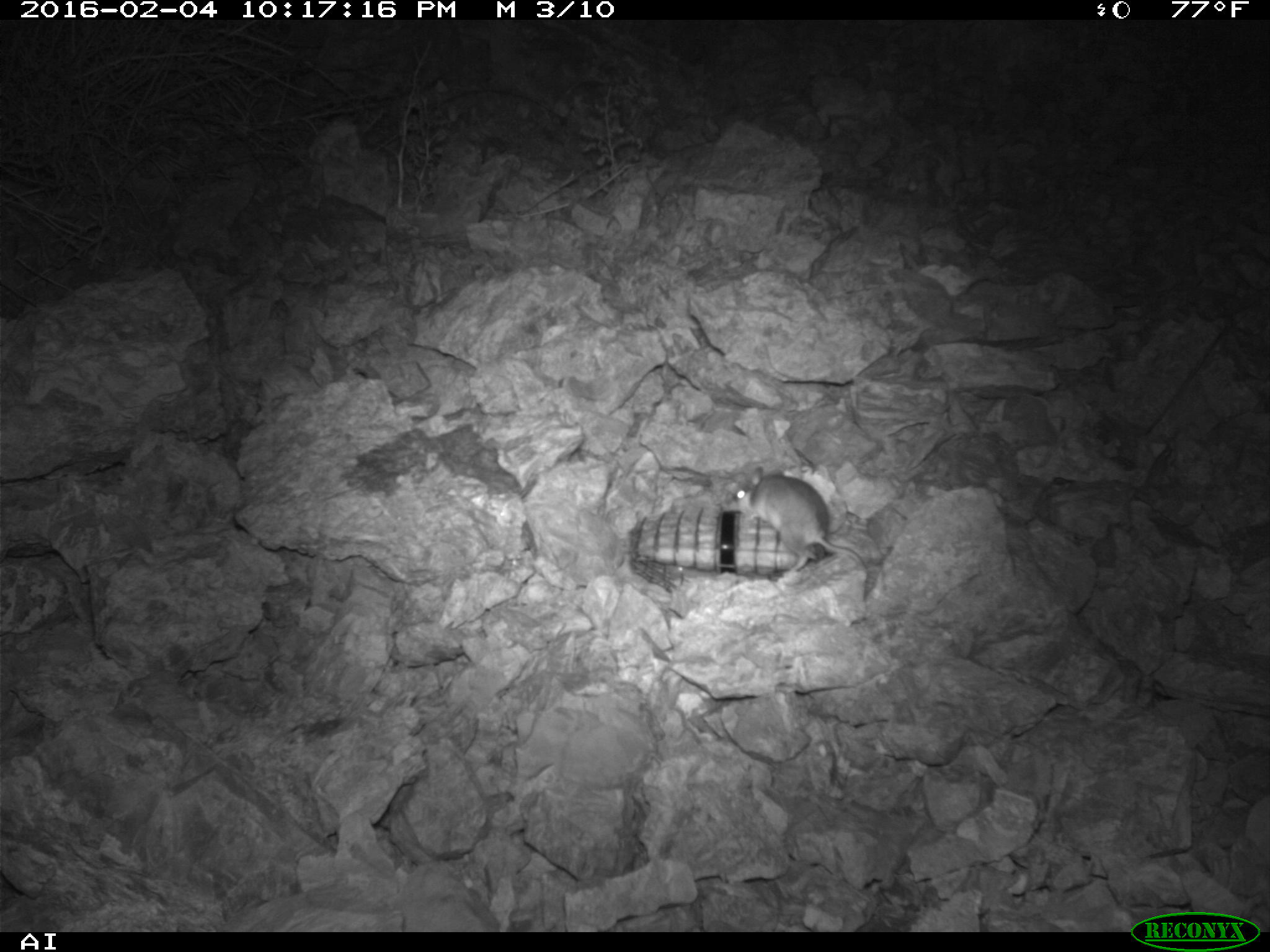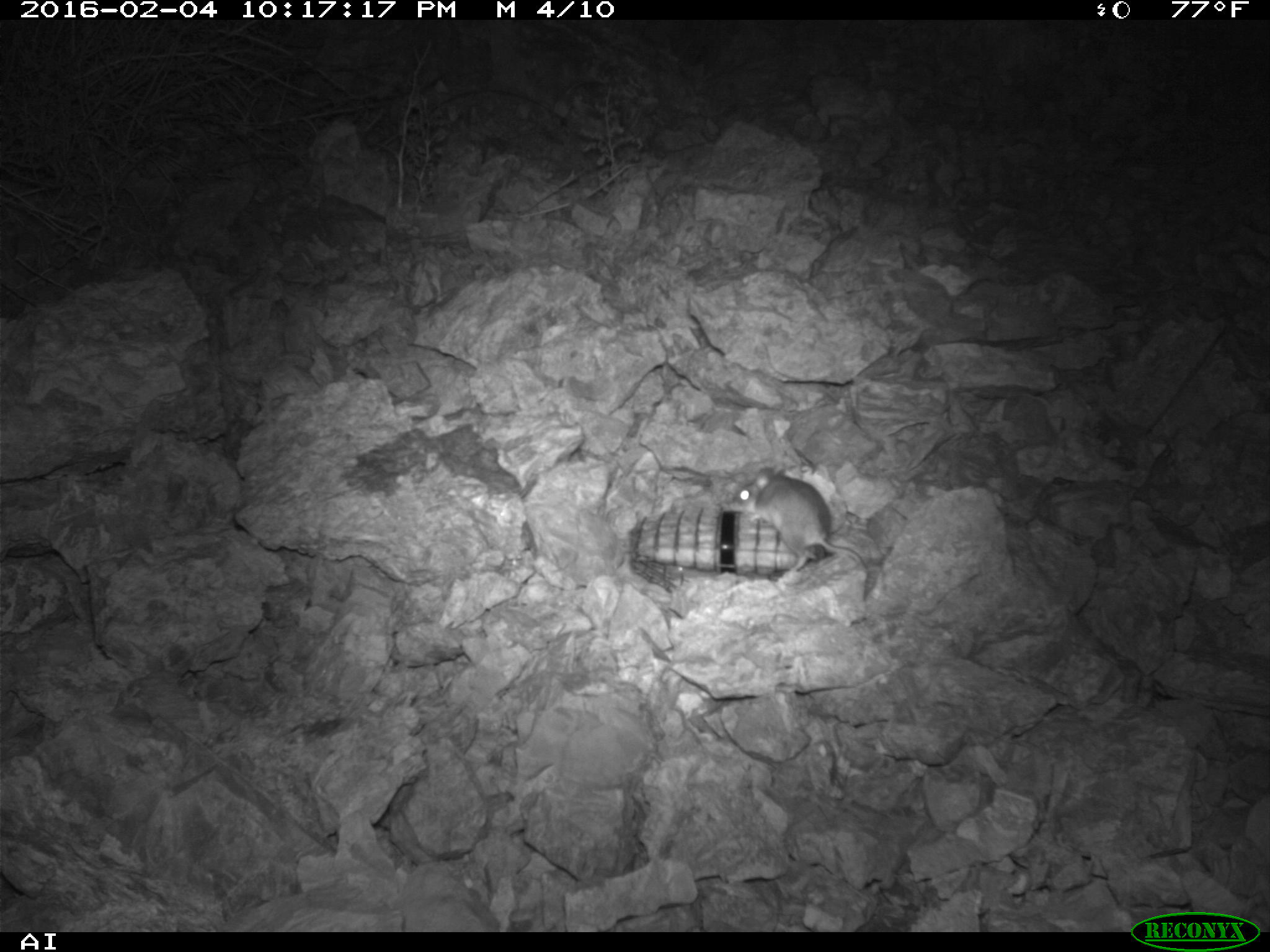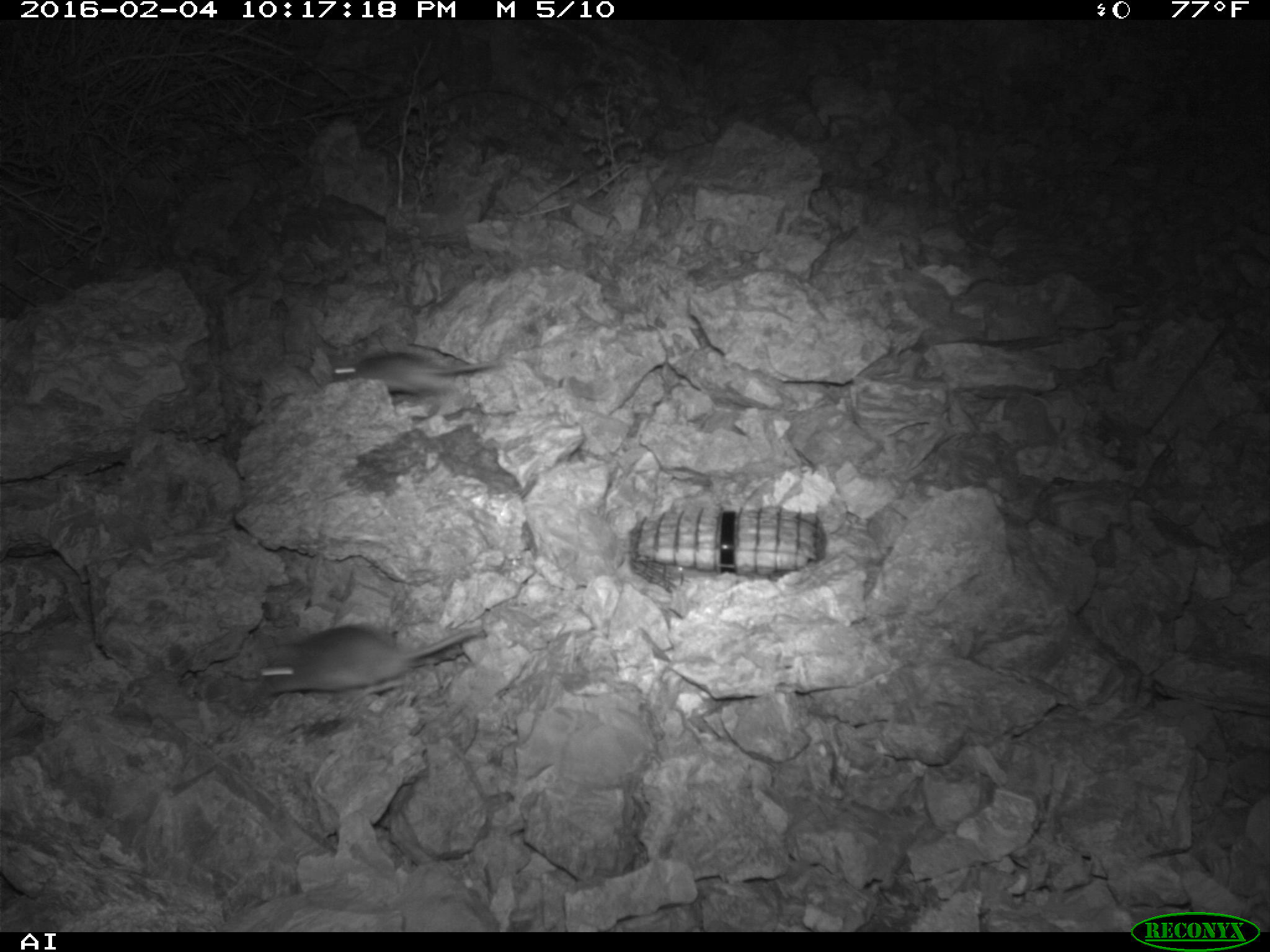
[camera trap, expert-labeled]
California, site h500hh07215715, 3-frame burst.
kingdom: Animalia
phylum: Chordata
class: Mammalia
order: Rodentia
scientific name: Rodentia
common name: rodent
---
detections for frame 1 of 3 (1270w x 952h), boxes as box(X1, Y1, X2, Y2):
rodent: box(733, 464, 867, 571)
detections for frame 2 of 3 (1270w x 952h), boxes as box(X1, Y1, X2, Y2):
rodent: box(732, 466, 872, 601)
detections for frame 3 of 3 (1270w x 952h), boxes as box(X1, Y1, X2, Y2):
rodent: box(259, 625, 481, 698); box(331, 351, 499, 398)